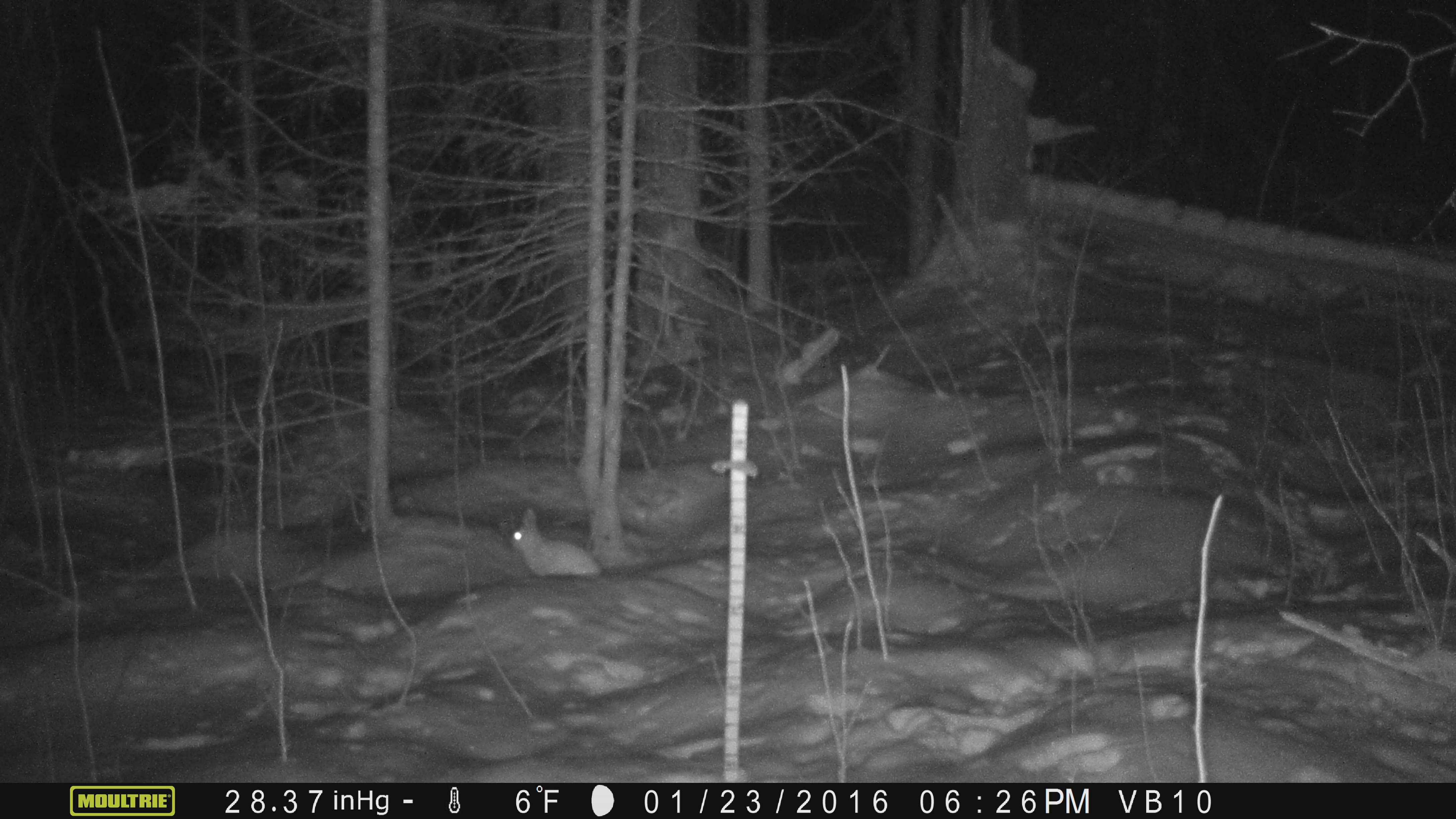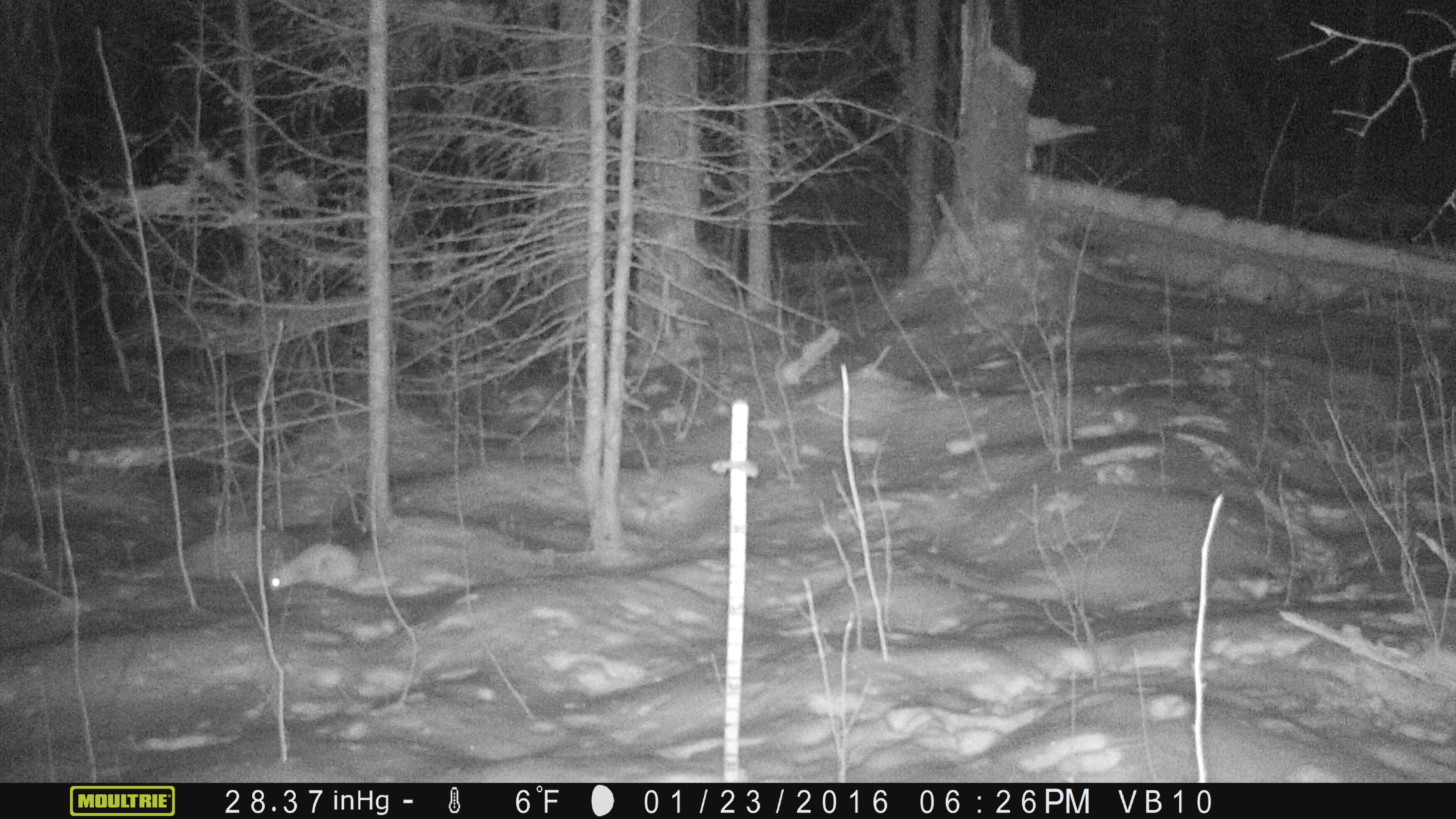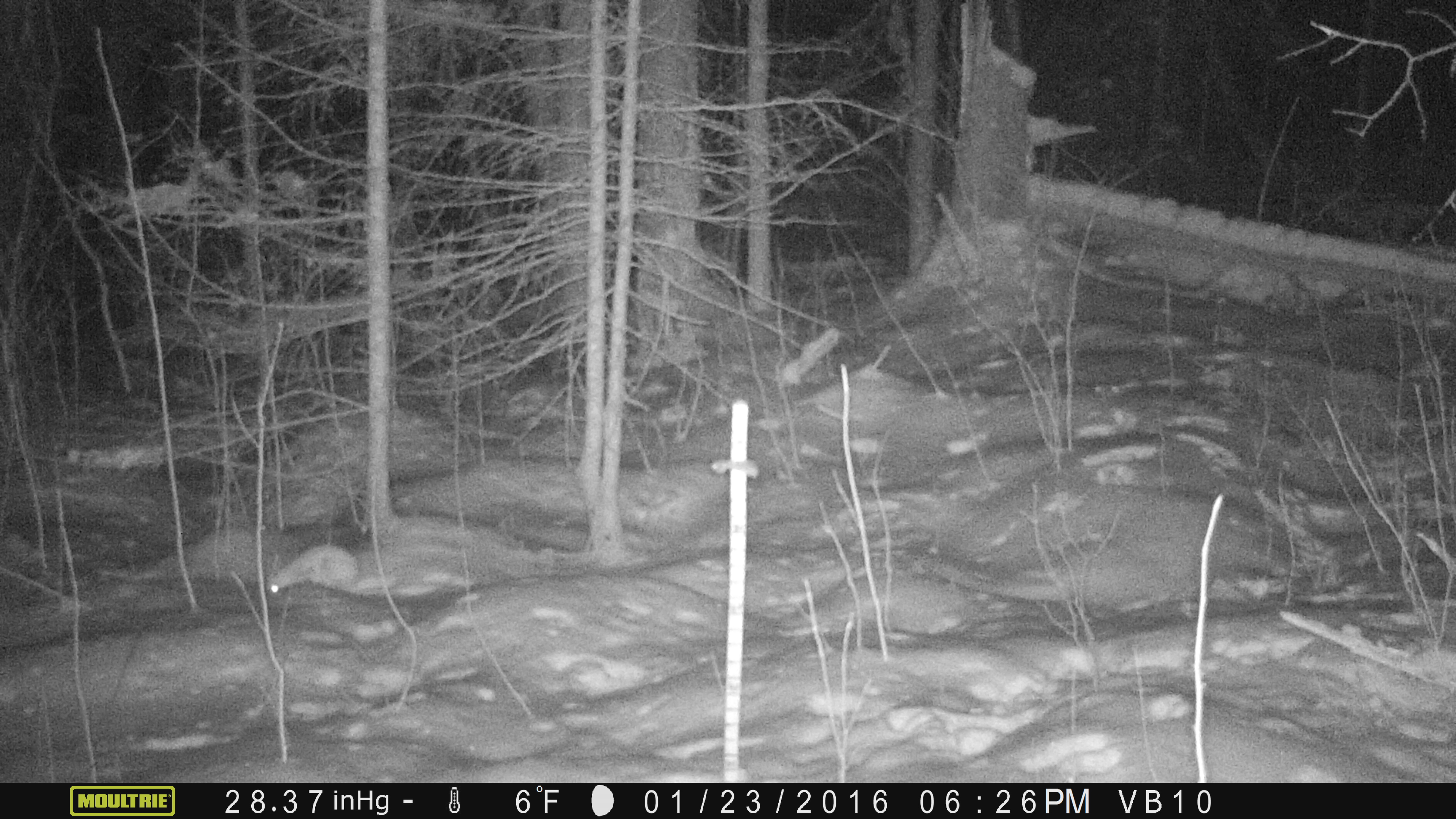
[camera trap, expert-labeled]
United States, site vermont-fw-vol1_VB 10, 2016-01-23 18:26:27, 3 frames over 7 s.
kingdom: Animalia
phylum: Chordata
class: Mammalia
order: Lagomorpha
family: Leporidae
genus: Lepus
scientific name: Lepus americanus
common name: snowshoe hare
Snowshoe hare (Lepus americanus).